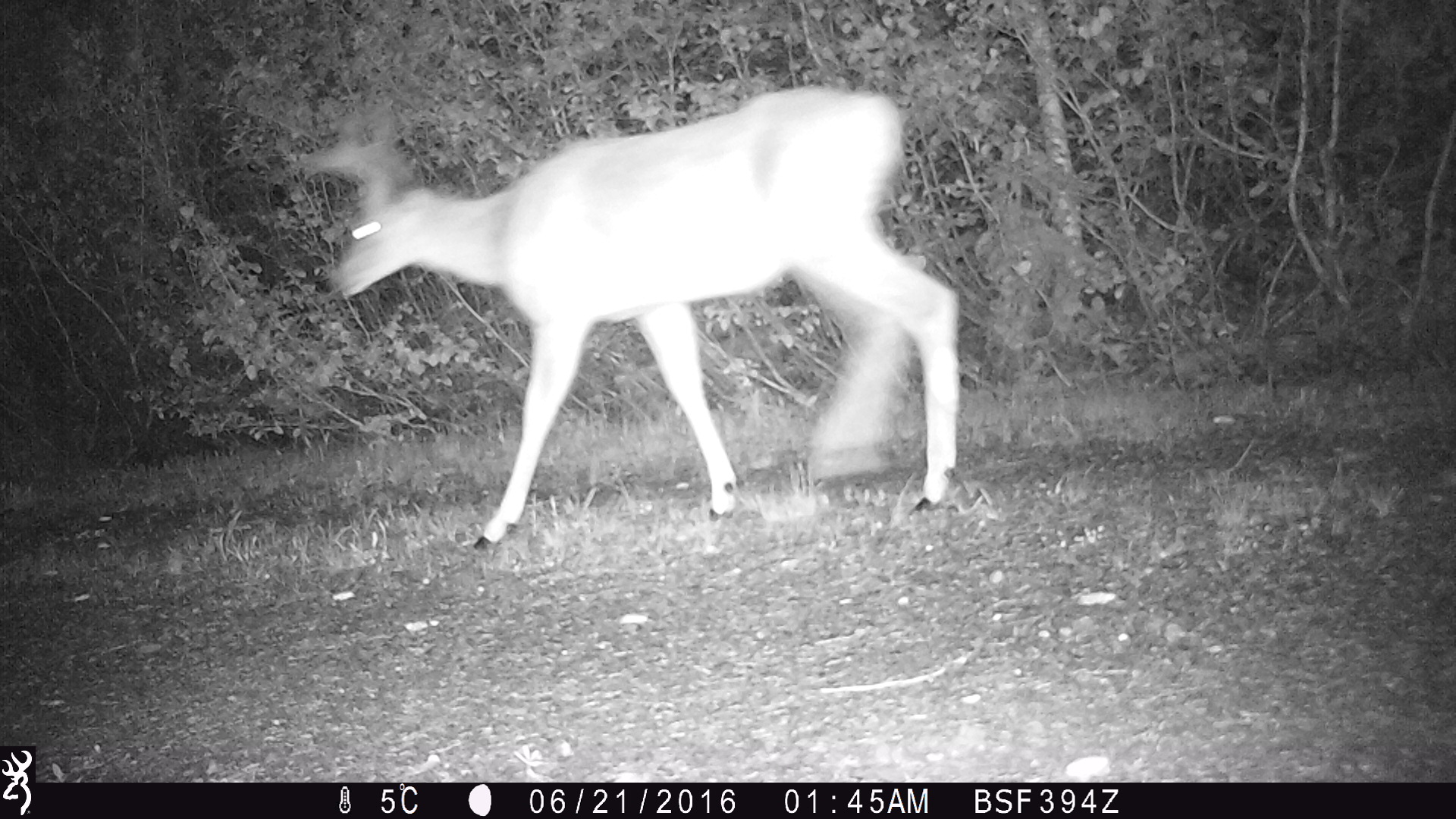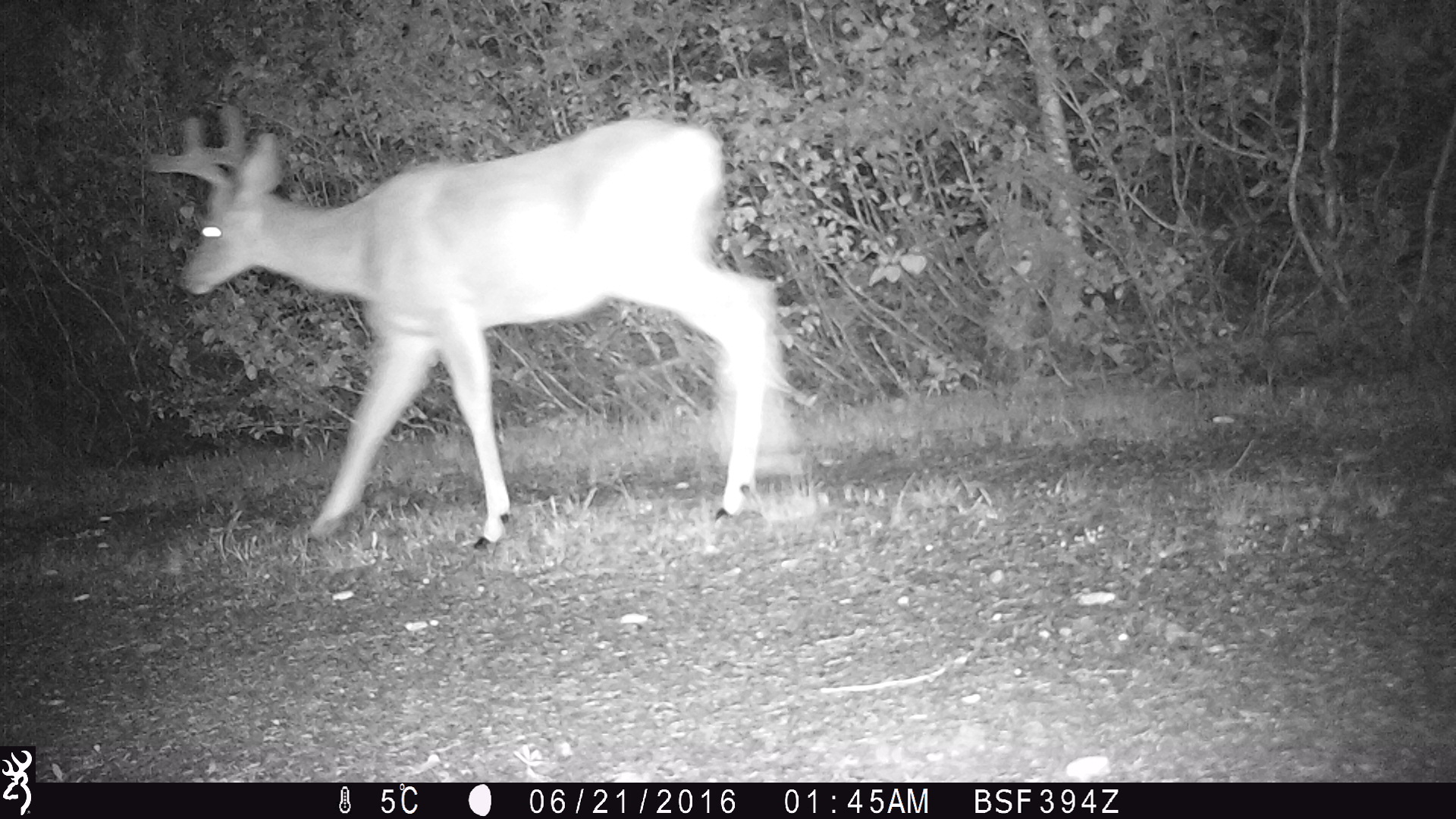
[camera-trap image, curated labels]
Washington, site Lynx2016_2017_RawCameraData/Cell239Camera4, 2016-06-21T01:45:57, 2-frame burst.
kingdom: Animalia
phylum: Chordata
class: Mammalia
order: Artiodactyla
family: Cervidae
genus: Odocoileus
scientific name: Odocoileus hemionus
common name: mule deer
Odocoileus hemionus (mule deer). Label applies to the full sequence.